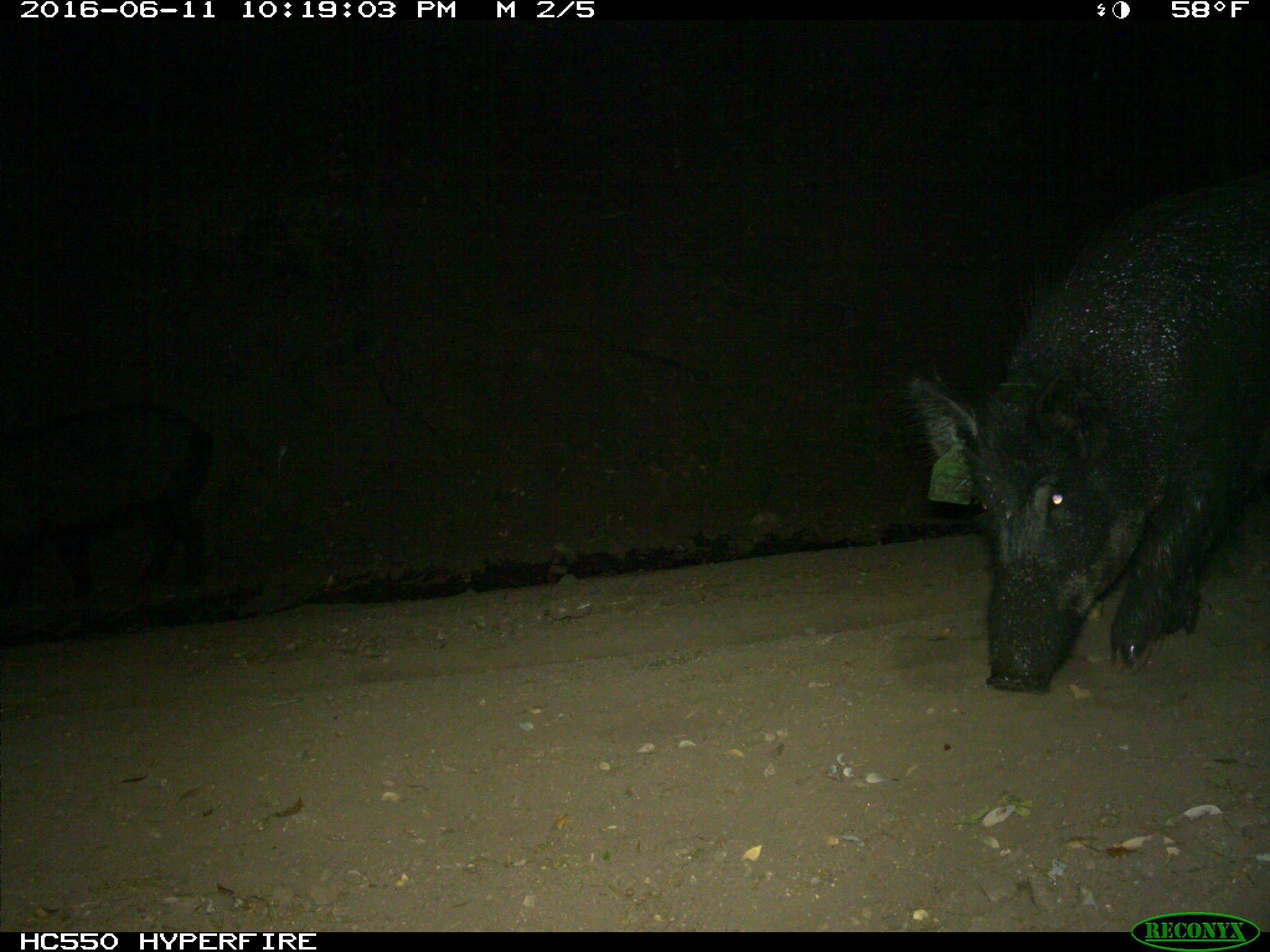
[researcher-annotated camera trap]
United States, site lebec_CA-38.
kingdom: Animalia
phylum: Chordata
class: Mammalia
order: Artiodactyla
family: Suidae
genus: Sus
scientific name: Sus scrofa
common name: wild boar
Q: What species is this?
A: Sus scrofa (wild boar).